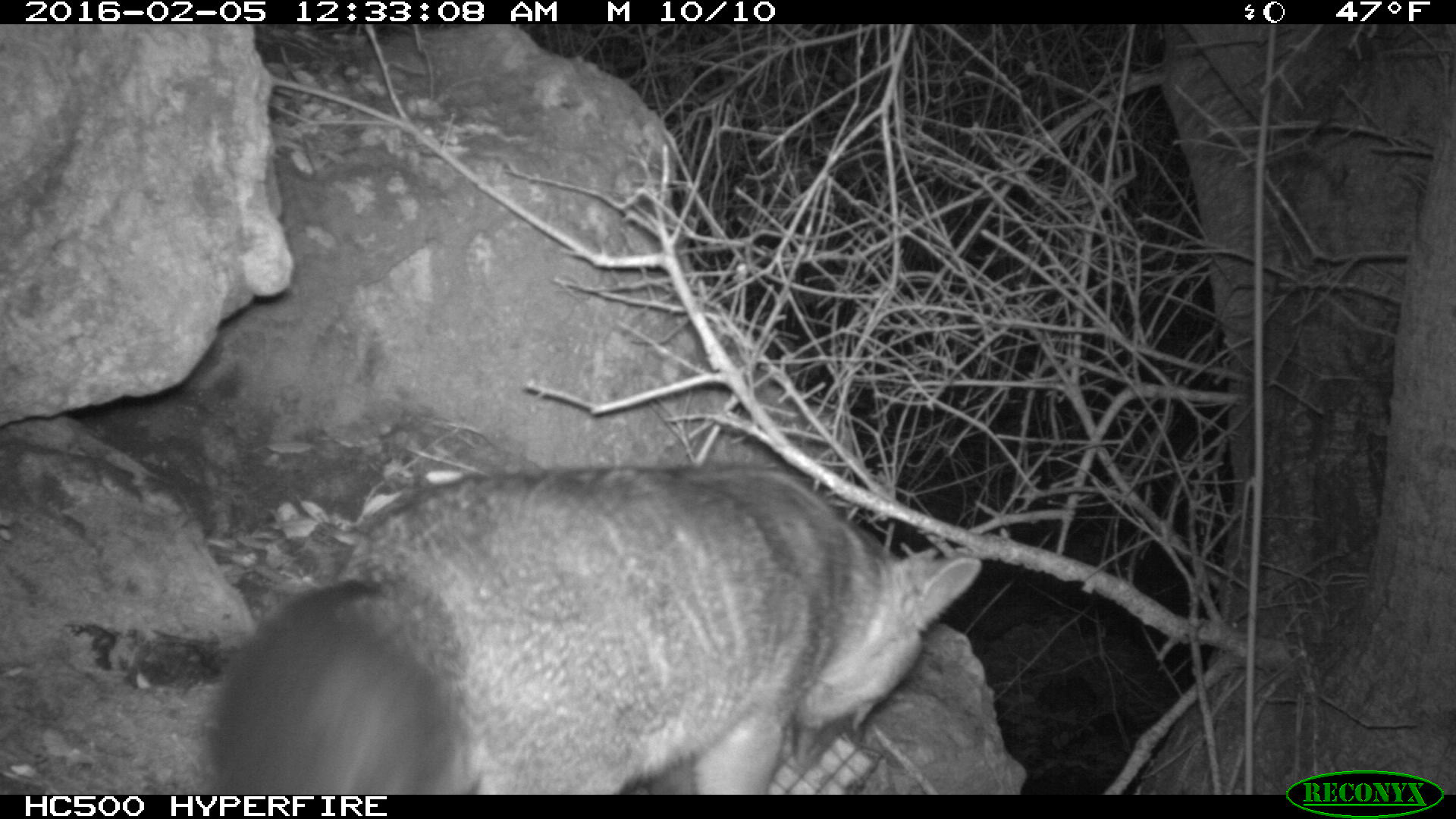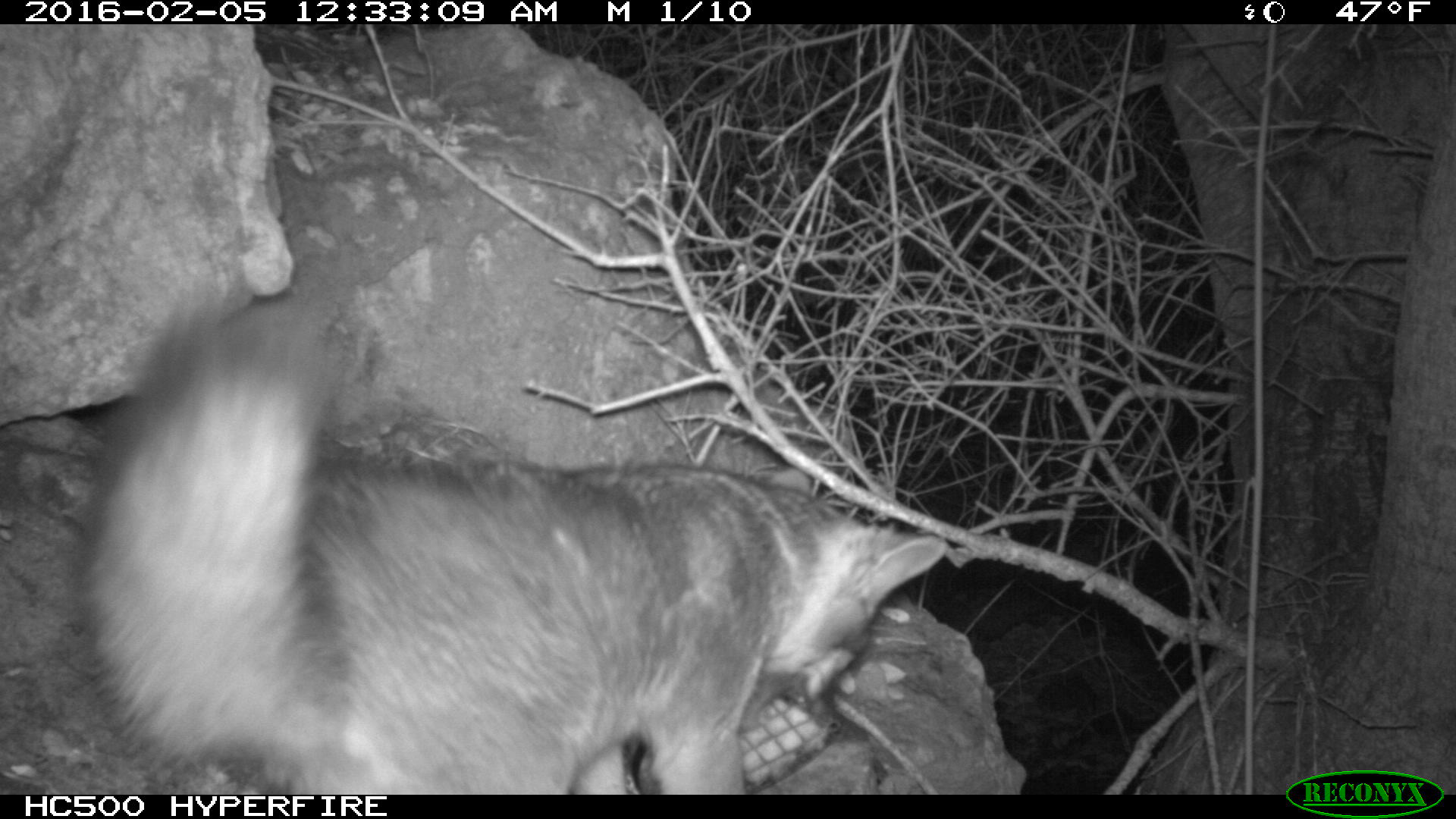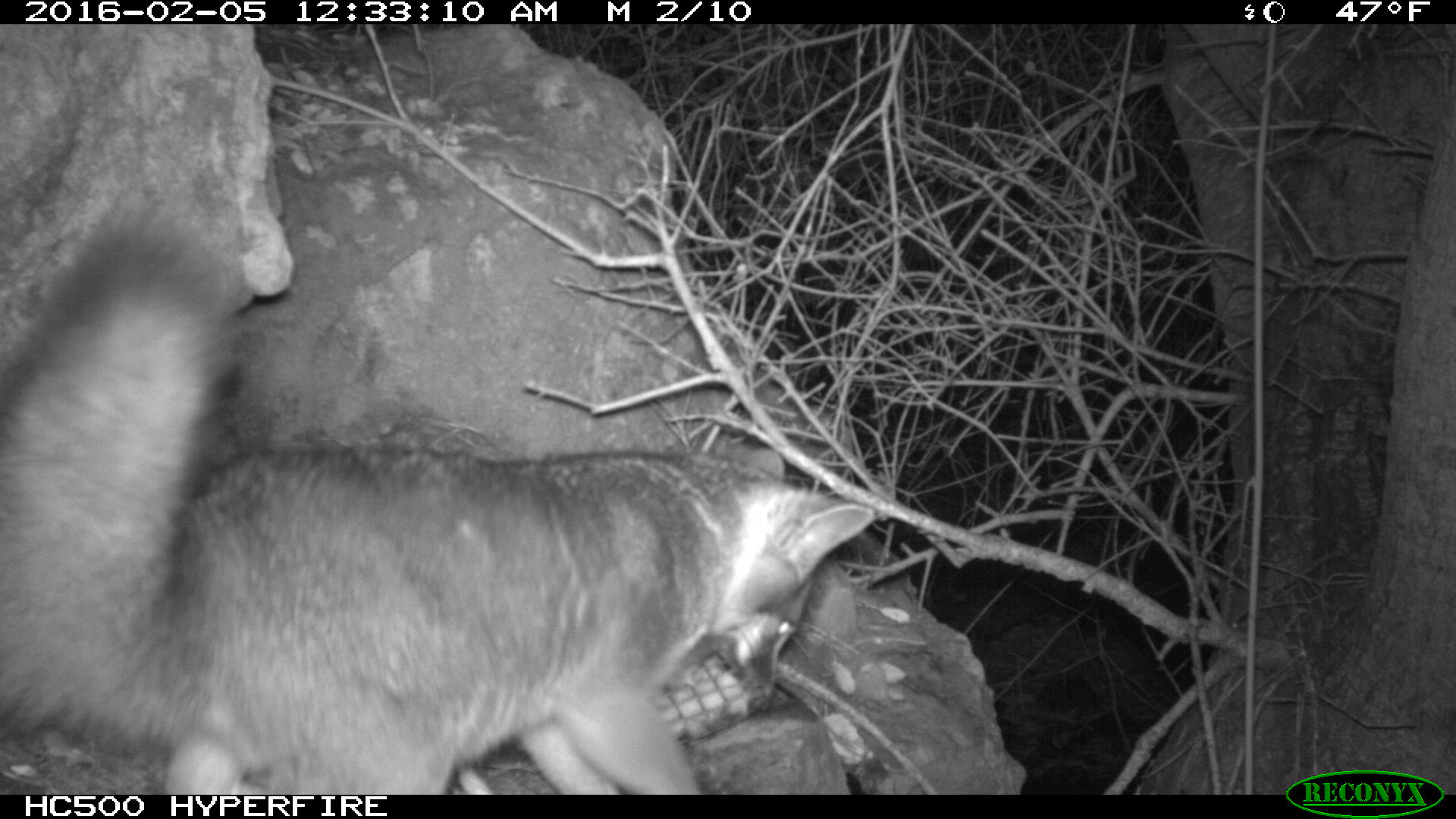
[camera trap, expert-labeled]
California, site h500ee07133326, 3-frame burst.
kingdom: Animalia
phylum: Chordata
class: Mammalia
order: Carnivora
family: Canidae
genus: Urocyon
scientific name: Urocyon littoralis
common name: island fox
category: fox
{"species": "fox (island fox) (Urocyon littoralis)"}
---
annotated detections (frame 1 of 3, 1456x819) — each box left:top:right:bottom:
fox: 202:462:980:793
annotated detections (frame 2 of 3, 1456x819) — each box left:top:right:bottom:
fox: 77:294:947:795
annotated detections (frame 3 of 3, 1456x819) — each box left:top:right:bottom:
fox: 0:191:876:795